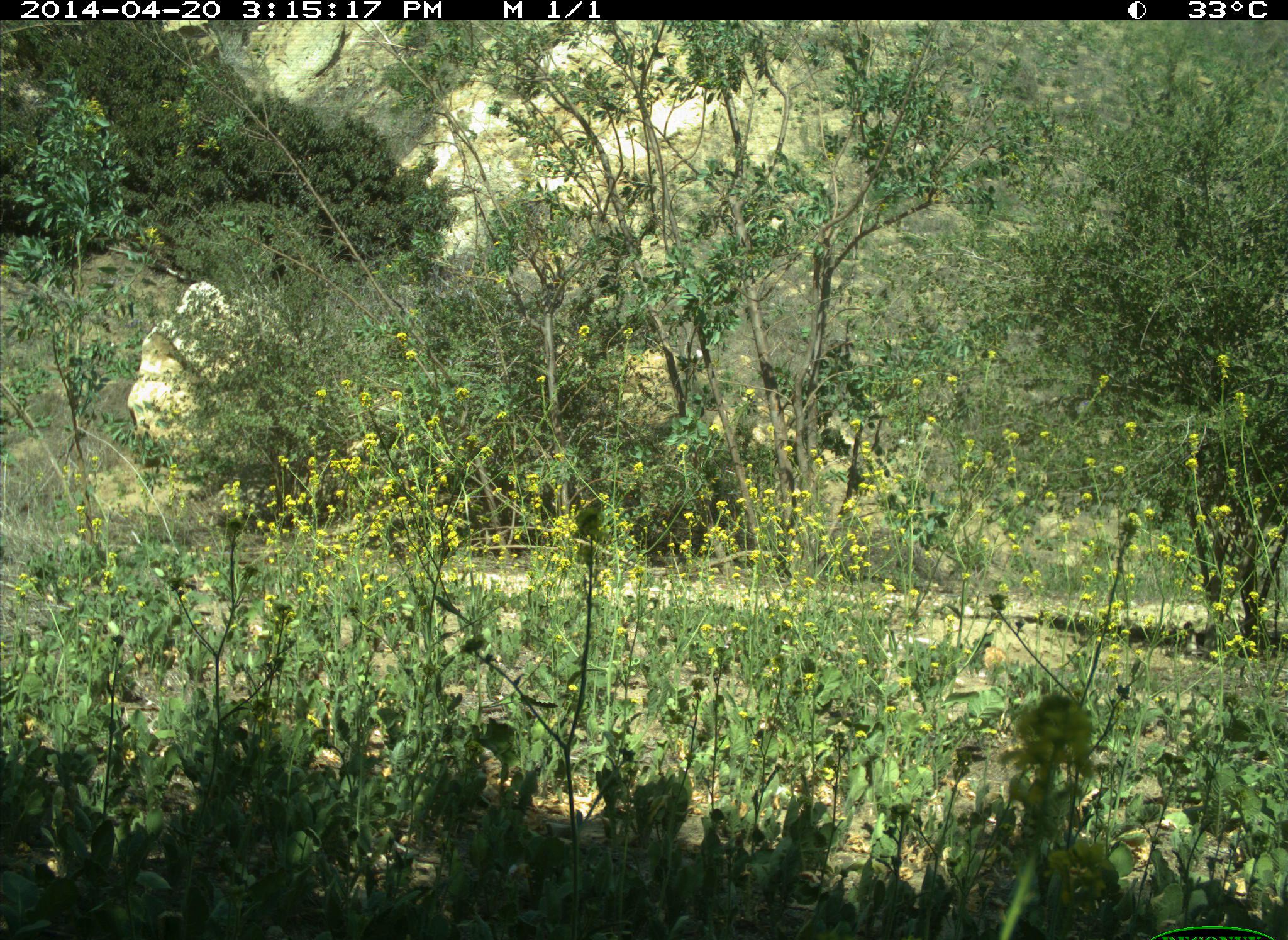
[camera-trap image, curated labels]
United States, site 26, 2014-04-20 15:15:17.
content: no animal present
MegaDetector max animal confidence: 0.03